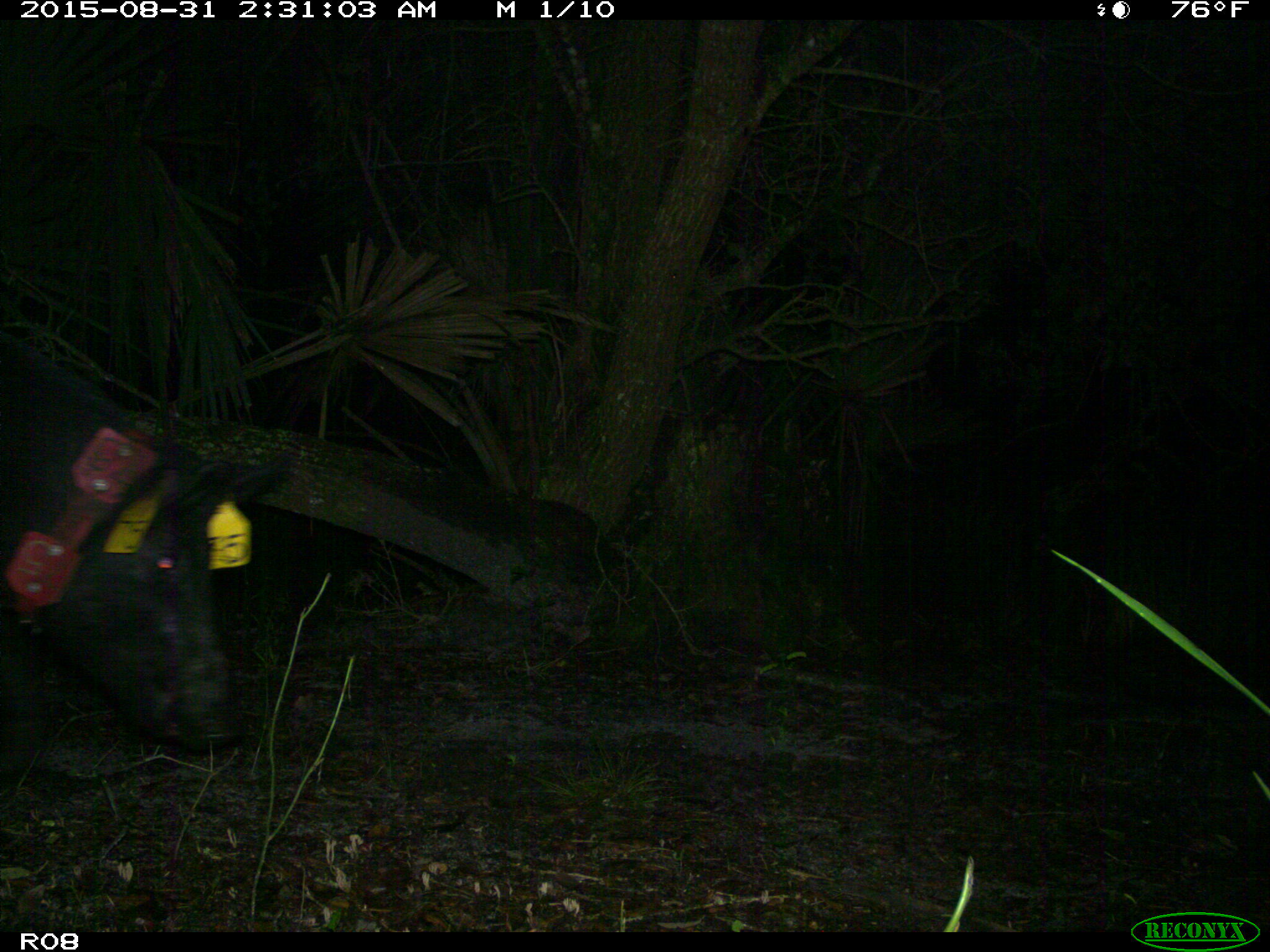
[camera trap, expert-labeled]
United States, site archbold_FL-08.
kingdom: Animalia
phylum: Chordata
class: Mammalia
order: Artiodactyla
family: Suidae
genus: Sus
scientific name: Sus scrofa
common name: wild boar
Sus scrofa (wild boar).